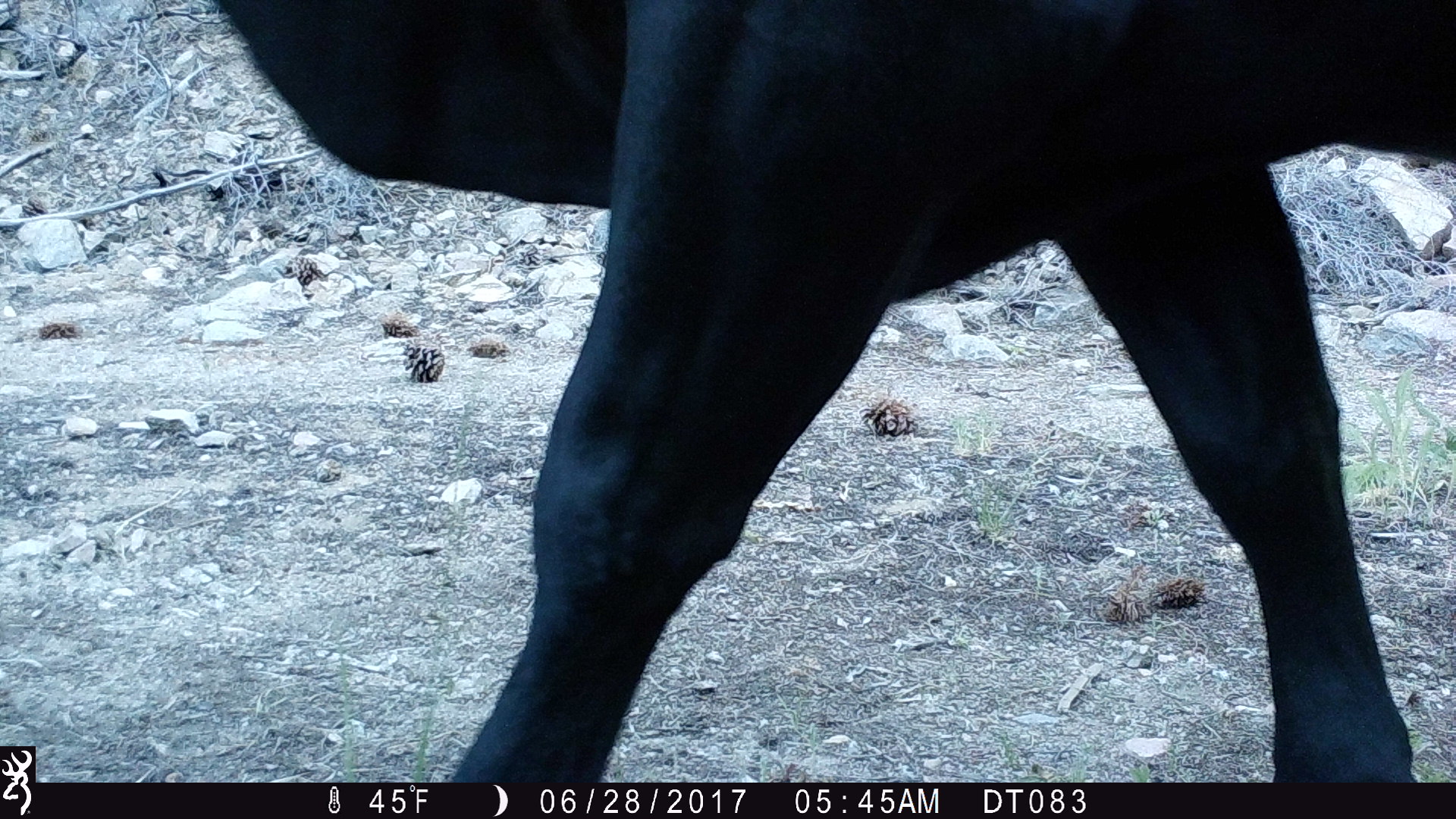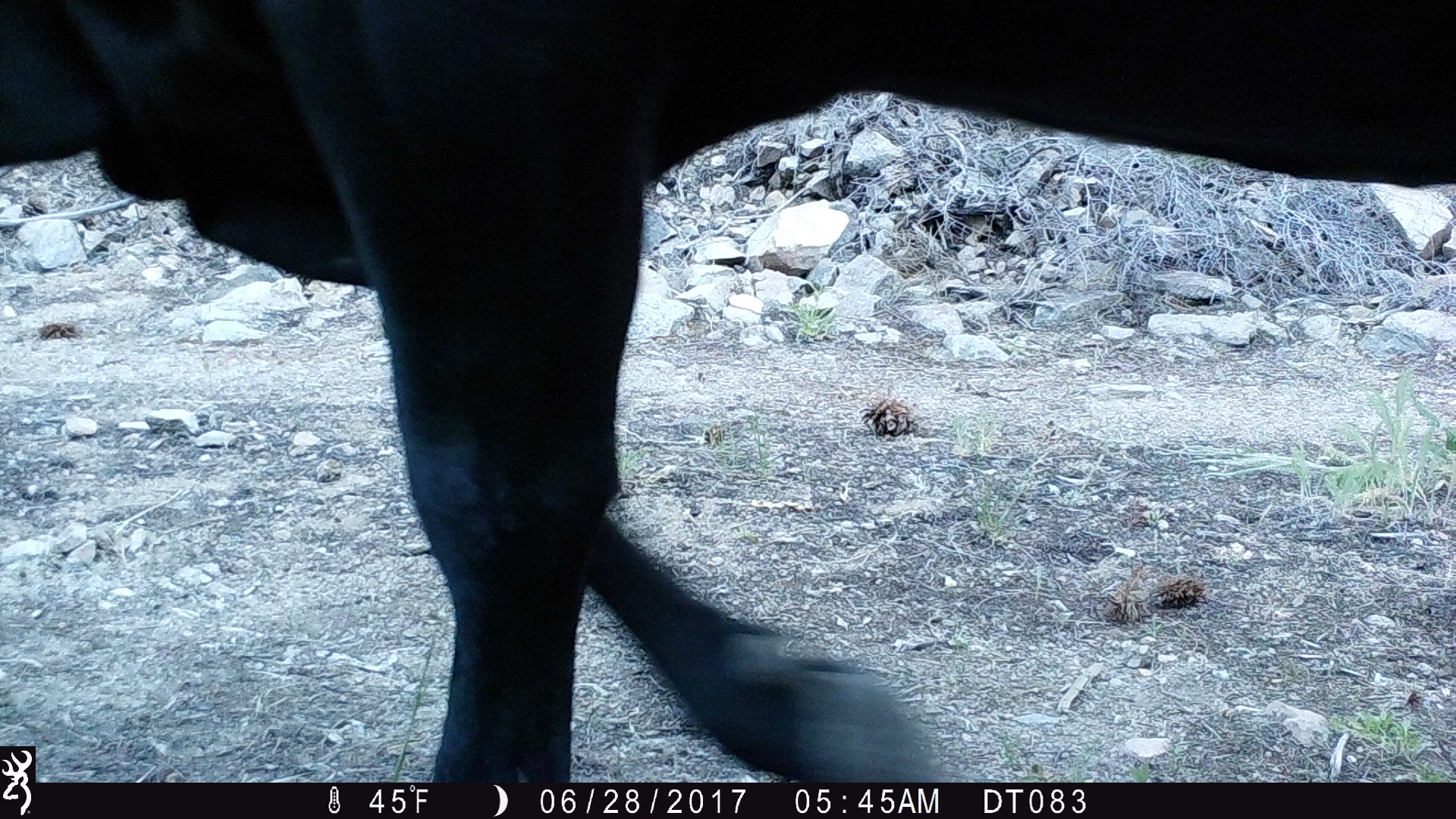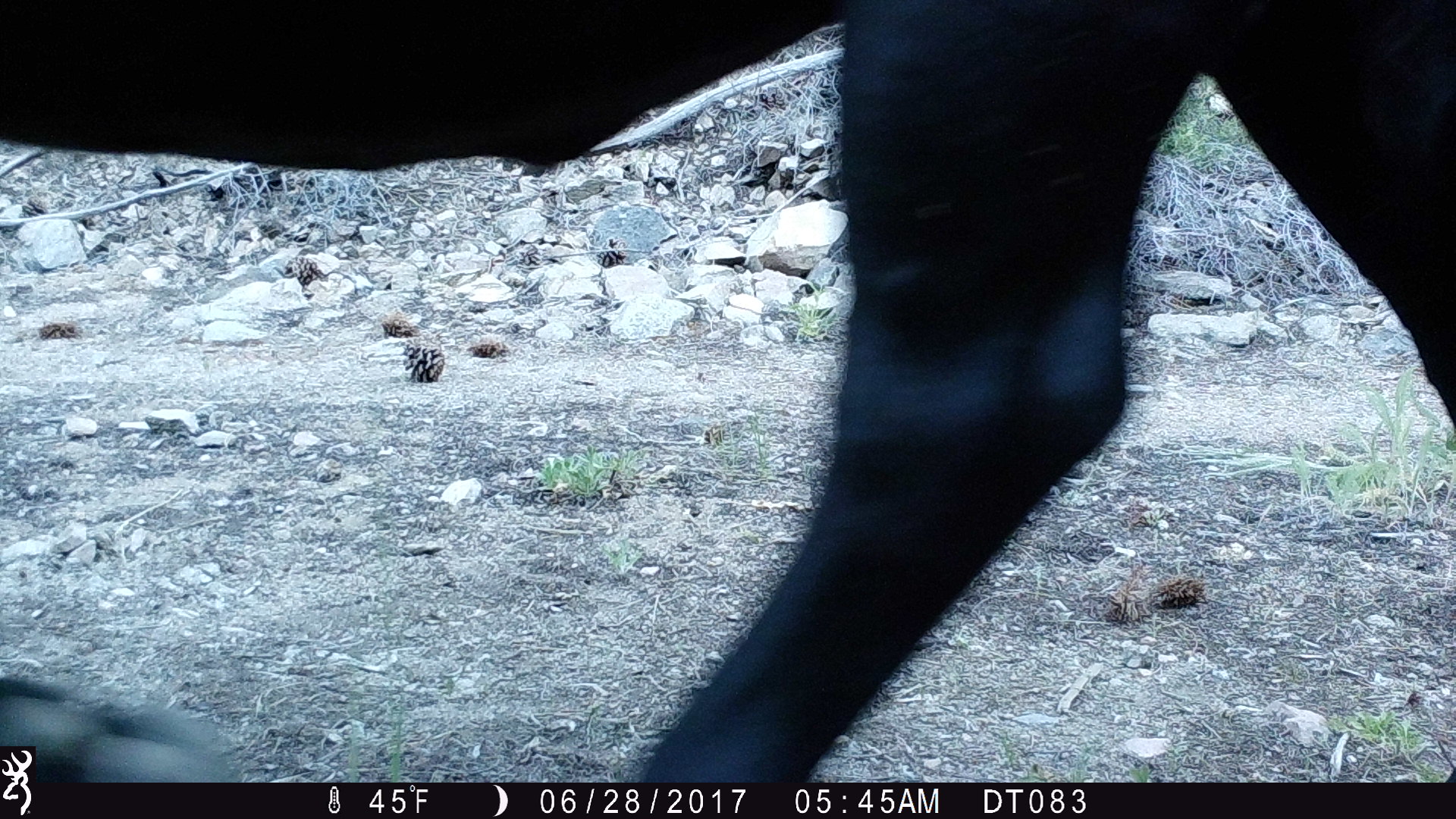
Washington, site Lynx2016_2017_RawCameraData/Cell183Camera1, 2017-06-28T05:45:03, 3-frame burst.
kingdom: Animalia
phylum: Chordata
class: Mammalia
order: Artiodactyla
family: Bovidae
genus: Bos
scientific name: Bos taurus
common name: domestic cattle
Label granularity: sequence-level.